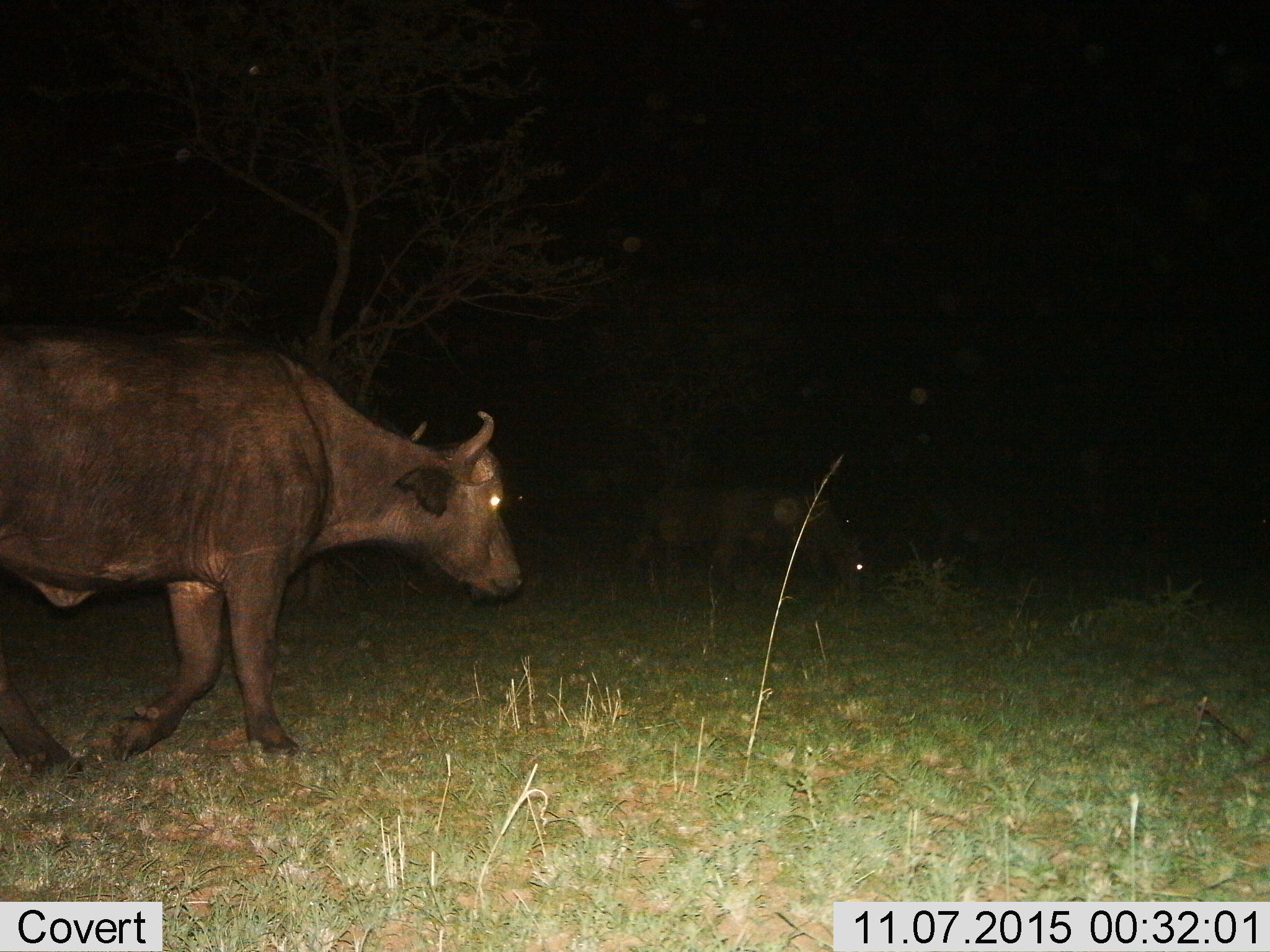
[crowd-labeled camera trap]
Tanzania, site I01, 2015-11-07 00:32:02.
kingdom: Animalia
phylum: Chordata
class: Mammalia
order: Artiodactyla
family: Bovidae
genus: Syncerus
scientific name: Syncerus caffer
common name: cape buffalo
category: buffalo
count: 2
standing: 57%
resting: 0%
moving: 57%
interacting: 0%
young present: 0%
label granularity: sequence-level